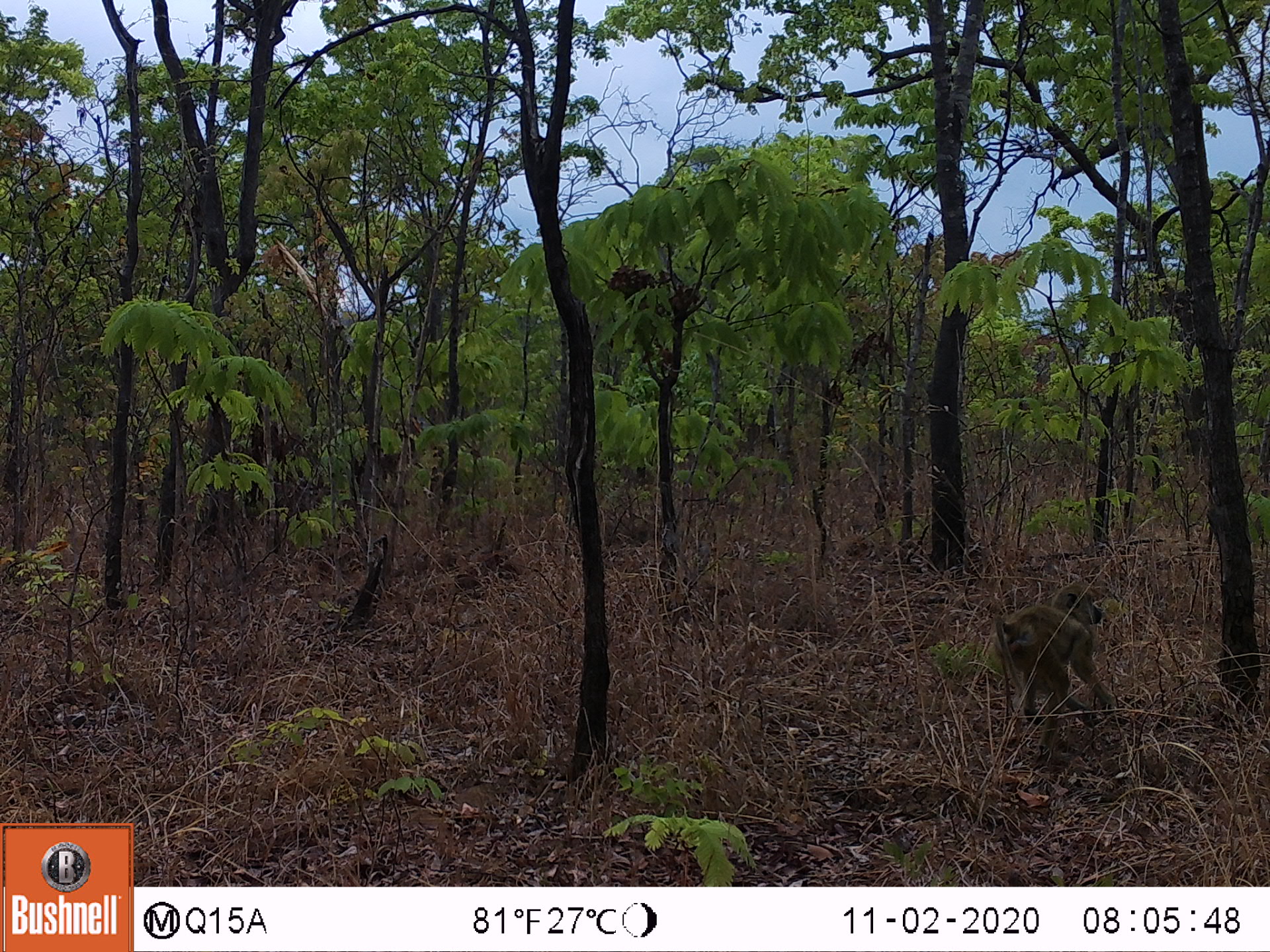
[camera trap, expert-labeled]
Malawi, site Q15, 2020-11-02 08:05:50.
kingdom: Animalia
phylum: Chordata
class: Mammalia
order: Primates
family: Cercopithecidae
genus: Papio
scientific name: Papio cynocephalus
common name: yellow baboon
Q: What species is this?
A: Yellow baboon (Papio cynocephalus).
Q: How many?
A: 1.